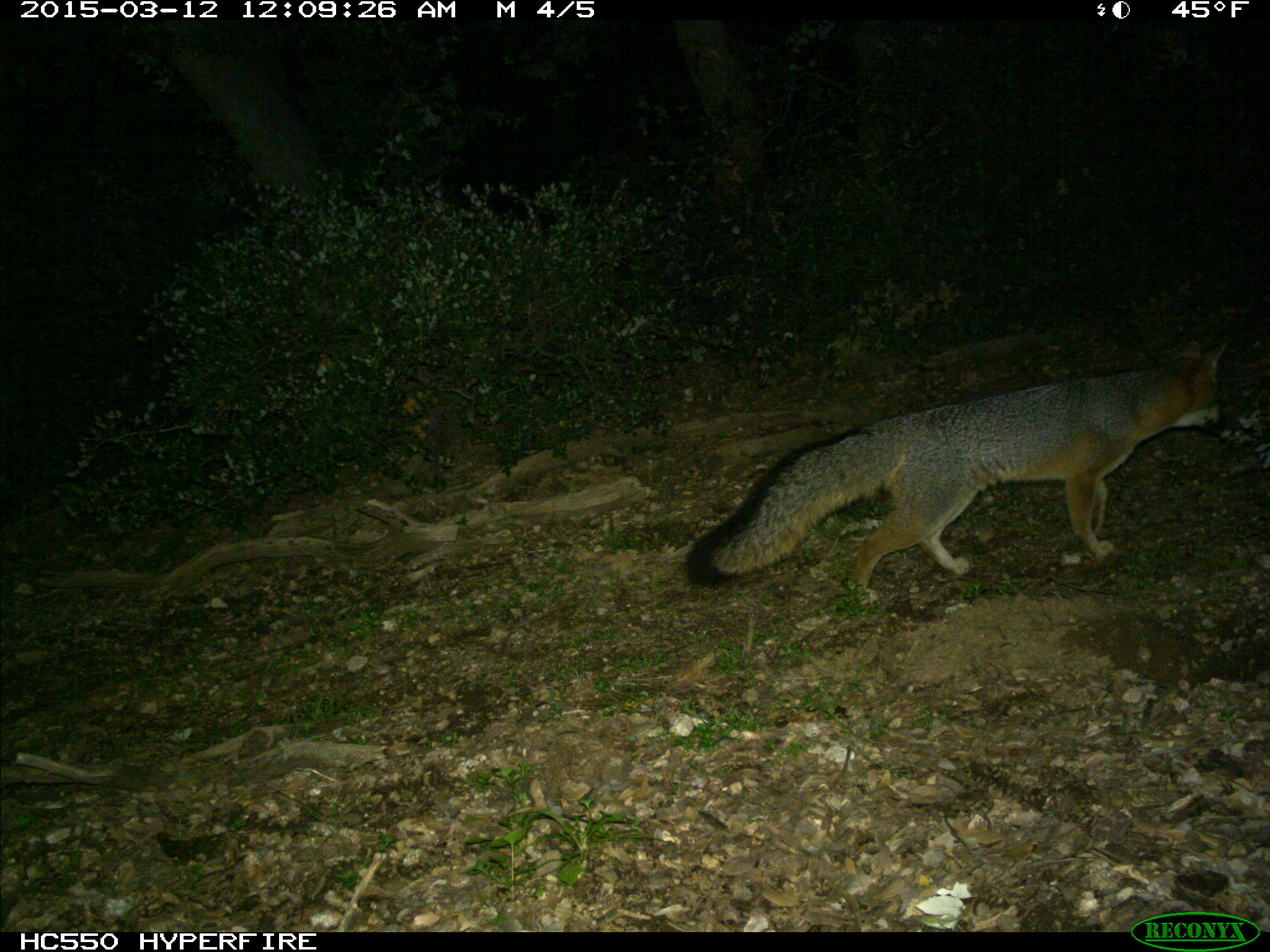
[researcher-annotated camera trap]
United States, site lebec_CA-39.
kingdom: Animalia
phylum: Chordata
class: Mammalia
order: Carnivora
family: Canidae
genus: Urocyon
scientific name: Urocyon cinereoargenteus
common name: gray fox